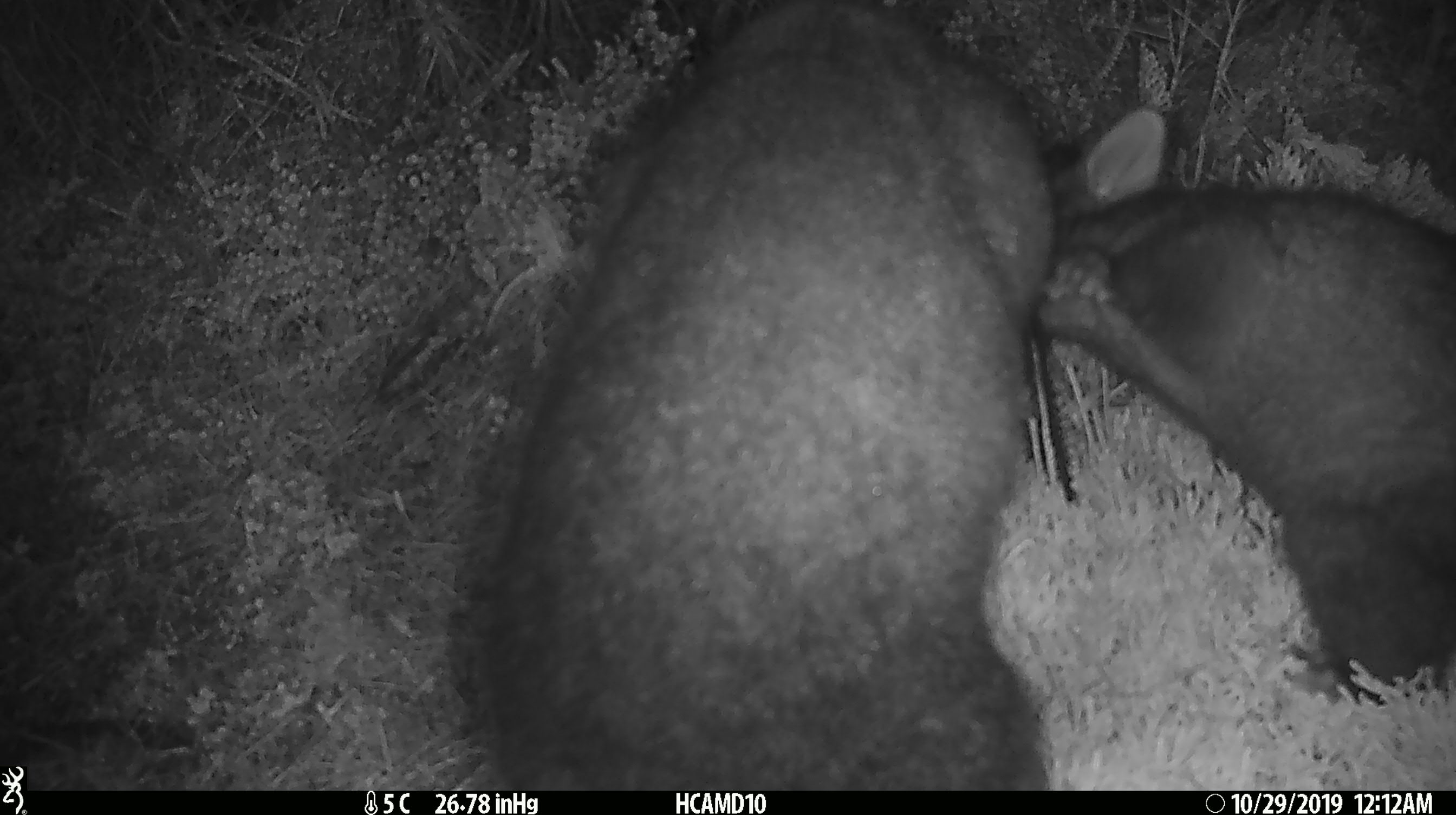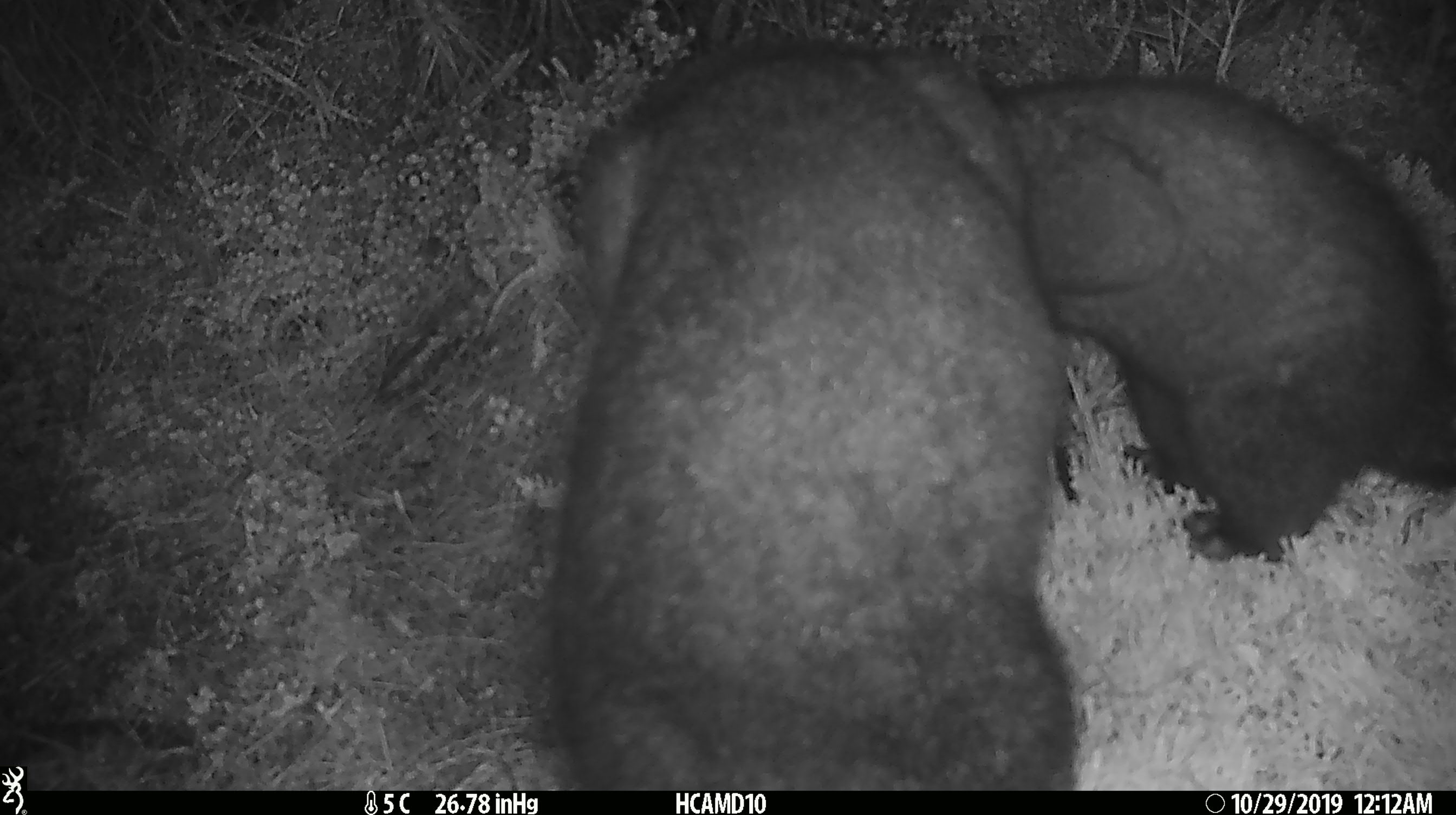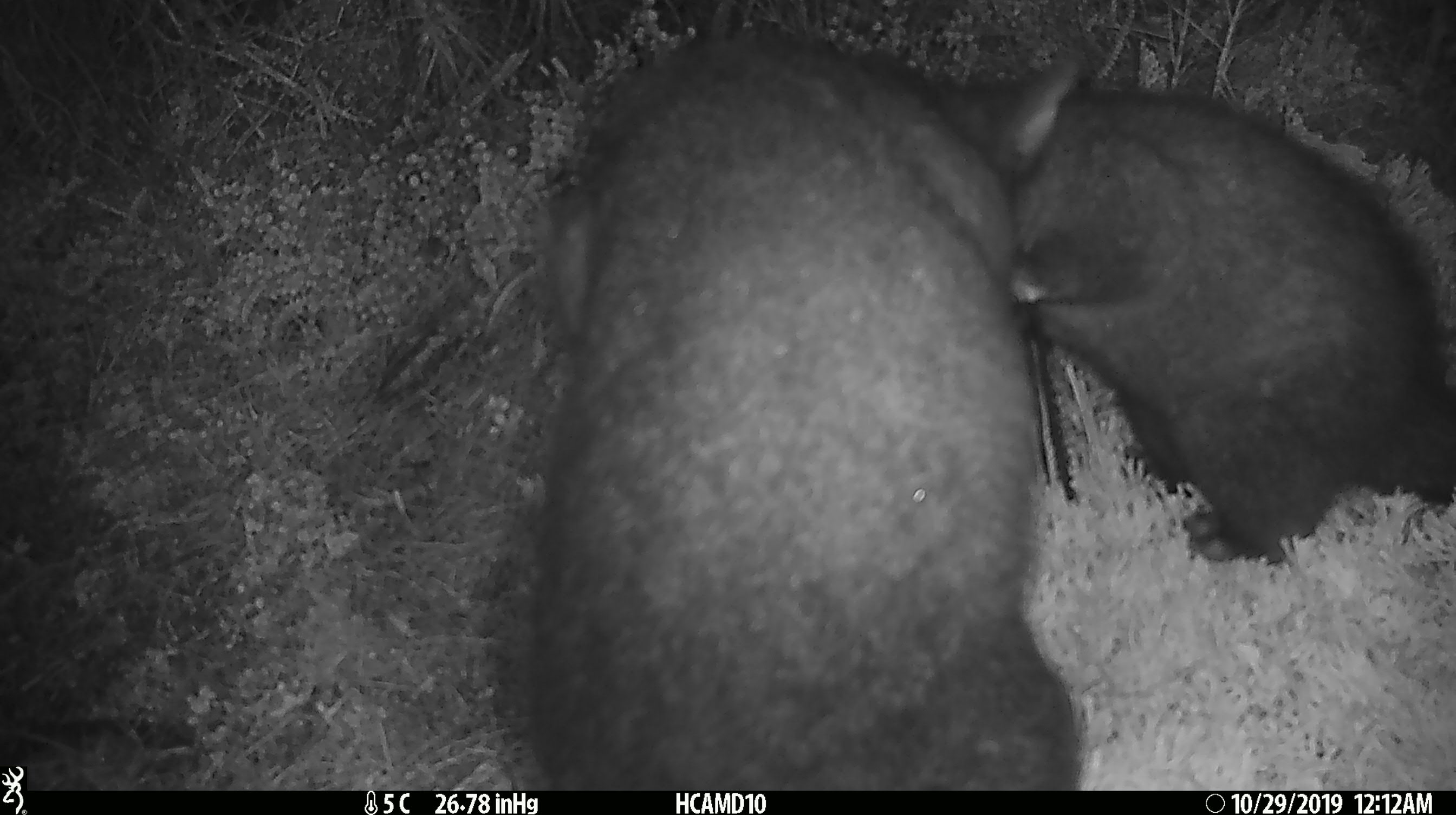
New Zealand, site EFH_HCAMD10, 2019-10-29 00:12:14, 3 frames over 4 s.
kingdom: Animalia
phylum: Chordata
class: Mammalia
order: Diprotodontia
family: Phalangeridae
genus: Trichosurus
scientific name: Trichosurus vulpecula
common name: common brushtail possum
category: possum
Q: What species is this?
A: Possum (common brushtail possum) (Trichosurus vulpecula).